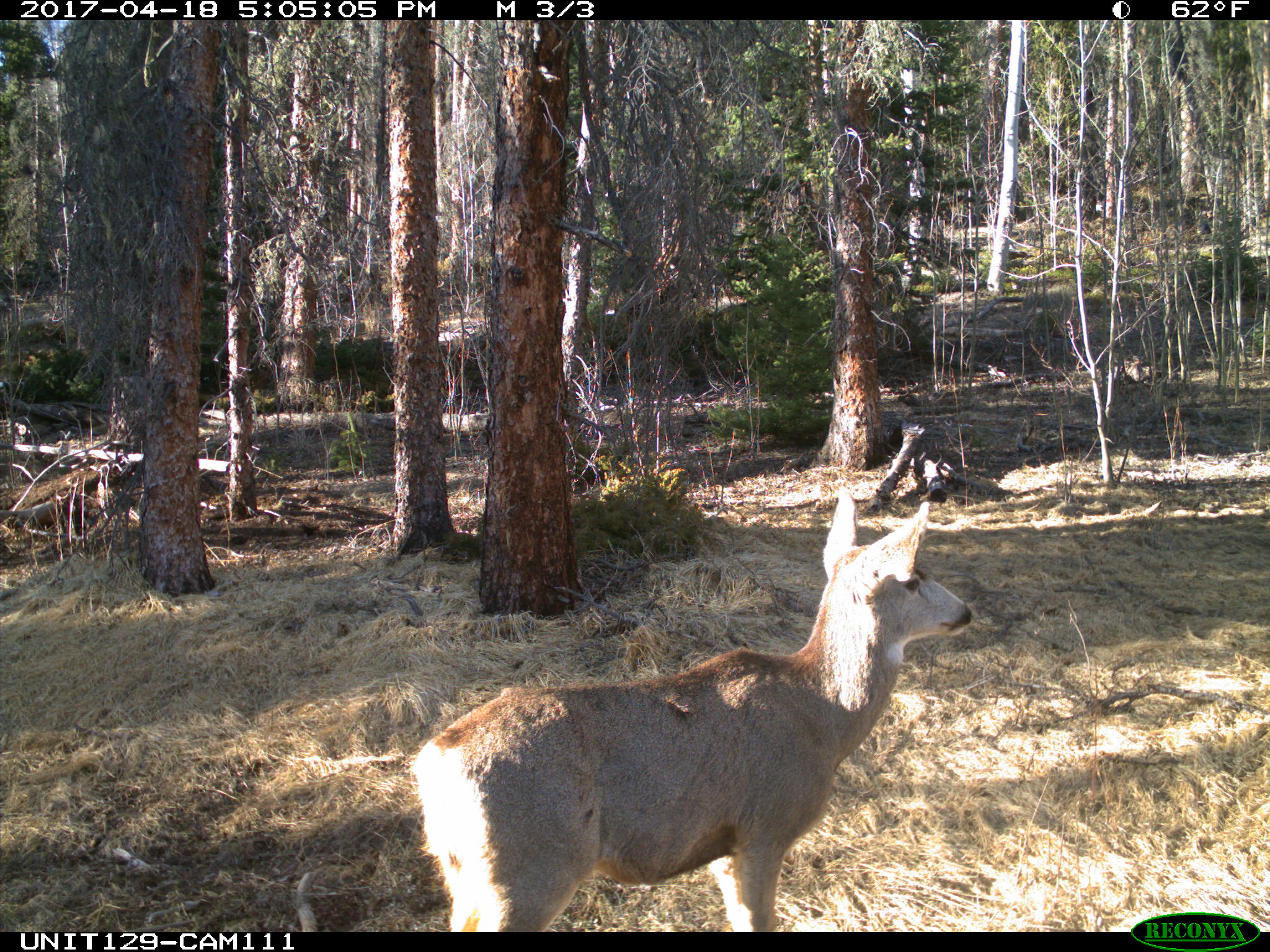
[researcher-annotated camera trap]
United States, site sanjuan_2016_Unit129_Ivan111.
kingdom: Animalia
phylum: Chordata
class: Mammalia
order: Artiodactyla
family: Cervidae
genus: Odocoileus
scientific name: Odocoileus hemionus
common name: mule deer